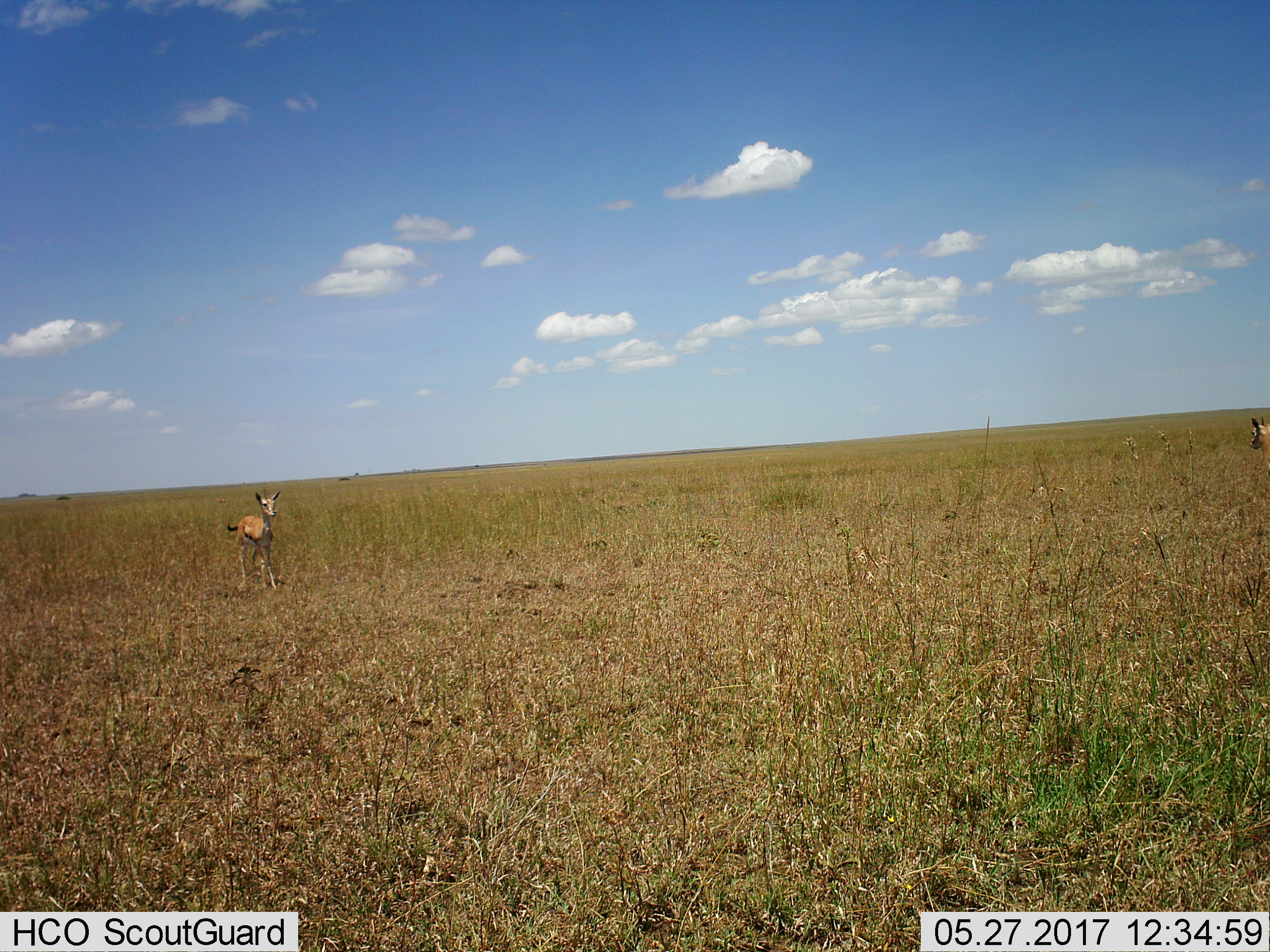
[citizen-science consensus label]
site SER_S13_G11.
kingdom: Animalia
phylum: Chordata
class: Mammalia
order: Artiodactyla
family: Bovidae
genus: Eudorcas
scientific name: Eudorcas thomsonii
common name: thomson's gazelle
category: gazellethomsons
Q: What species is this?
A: Gazellethomsons (thomson's gazelle) (Eudorcas thomsonii).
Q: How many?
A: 1.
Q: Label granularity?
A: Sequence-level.